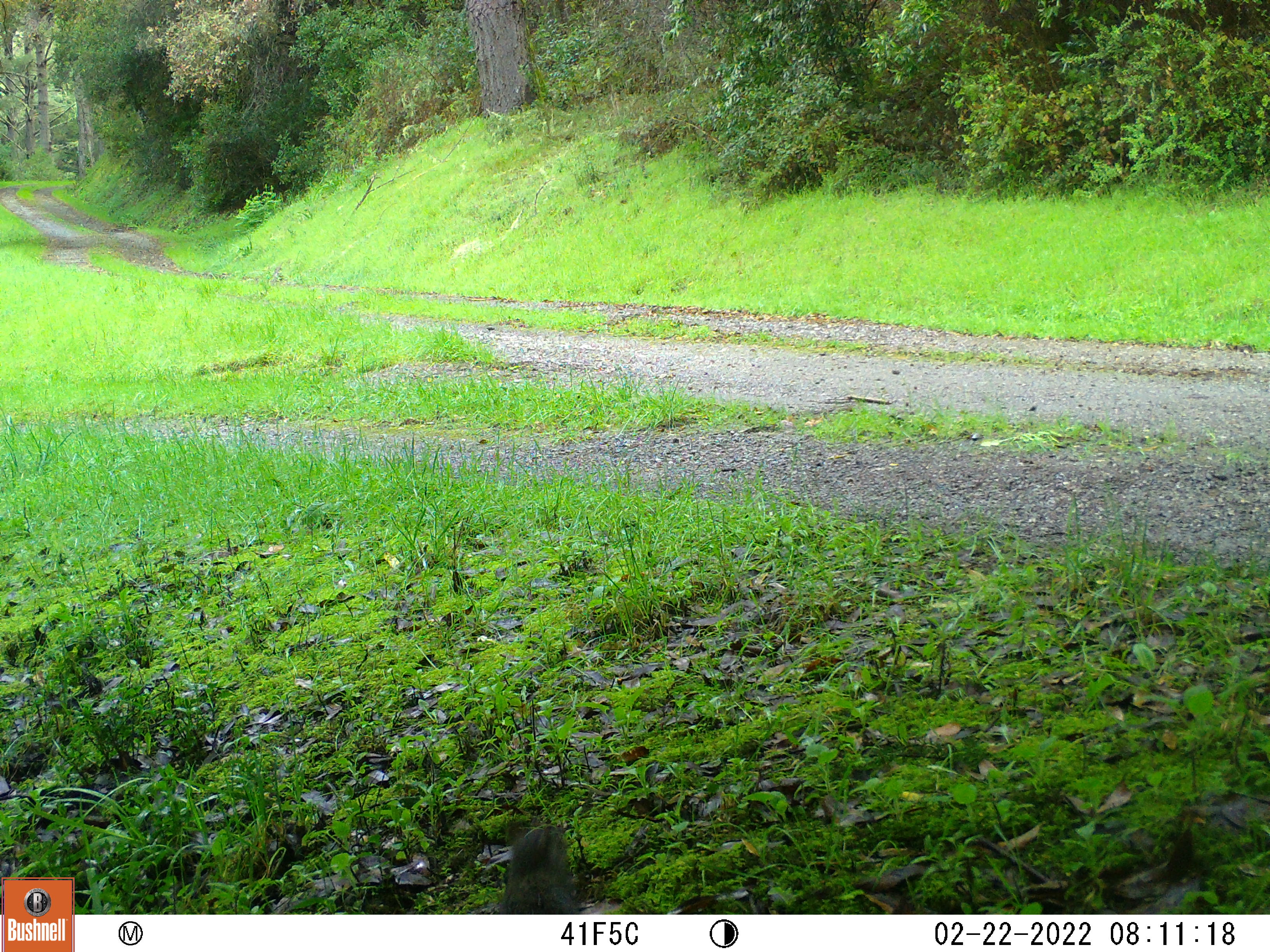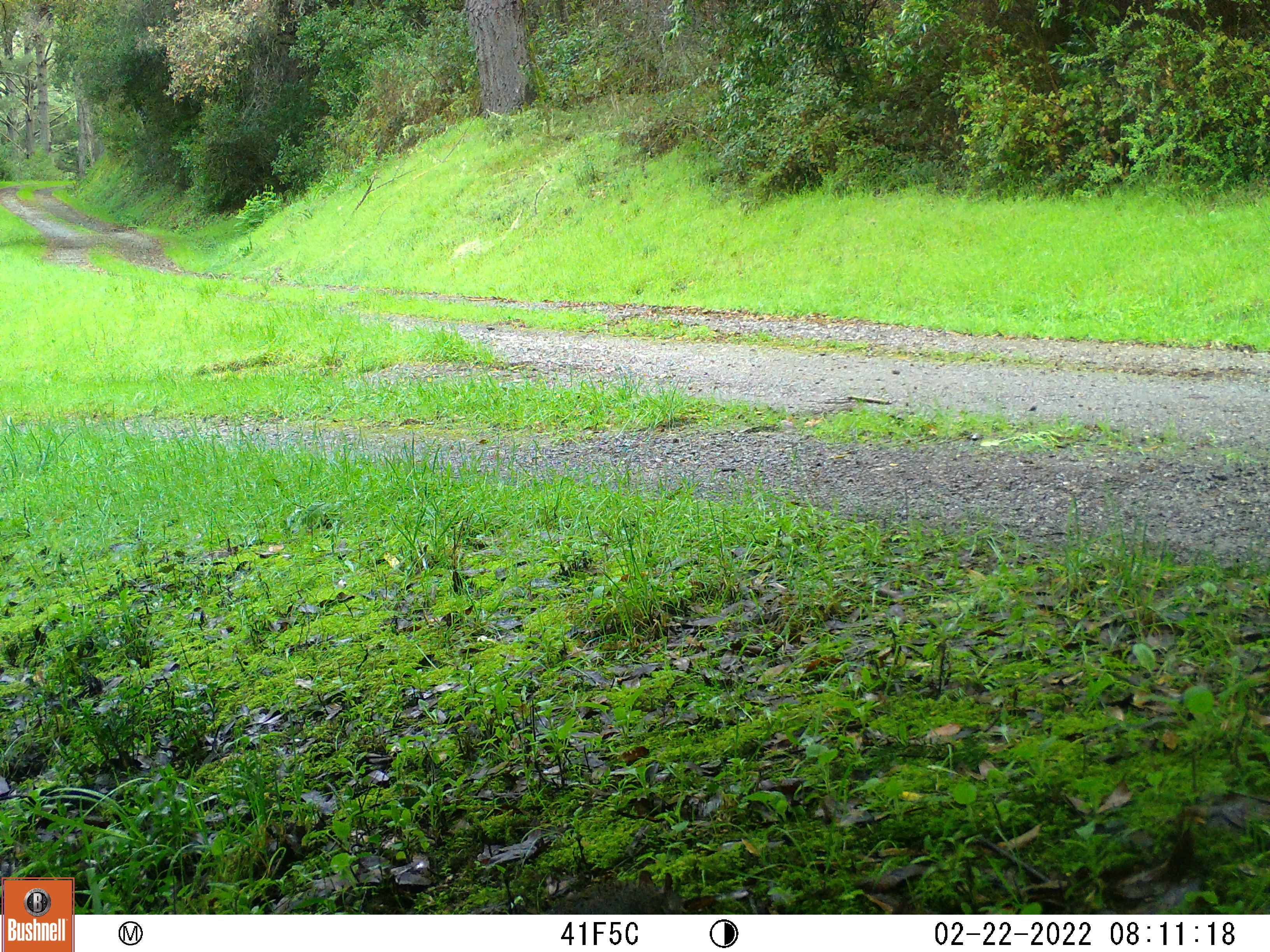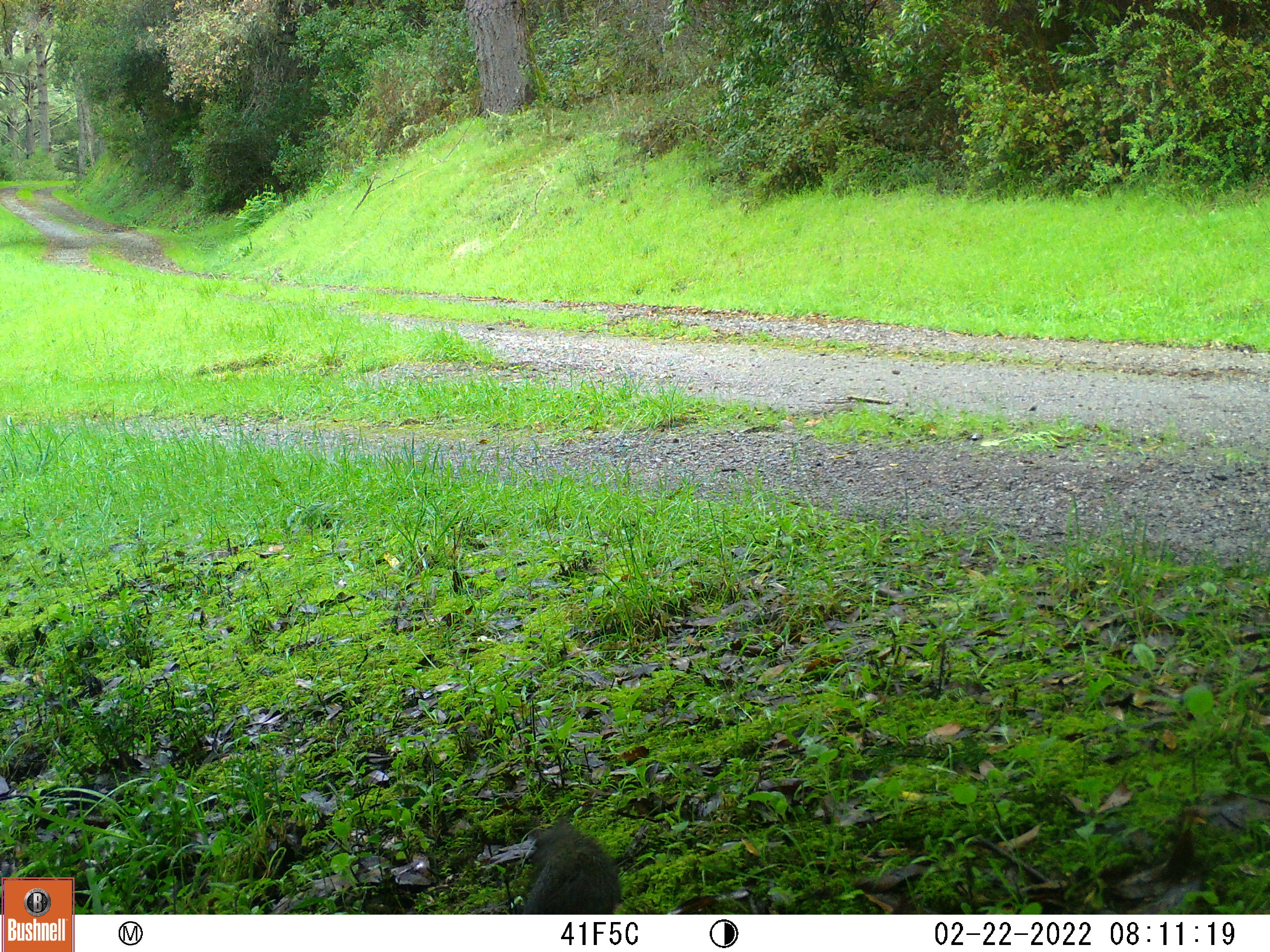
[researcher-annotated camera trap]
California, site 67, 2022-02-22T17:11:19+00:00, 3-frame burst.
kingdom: Animalia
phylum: Chordata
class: Aves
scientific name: Aves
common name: bird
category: unknown bird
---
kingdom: Animalia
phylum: Chordata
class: Mammalia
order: Rodentia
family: Sciuridae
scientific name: Sciuridae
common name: squirrel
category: unknown squirrel